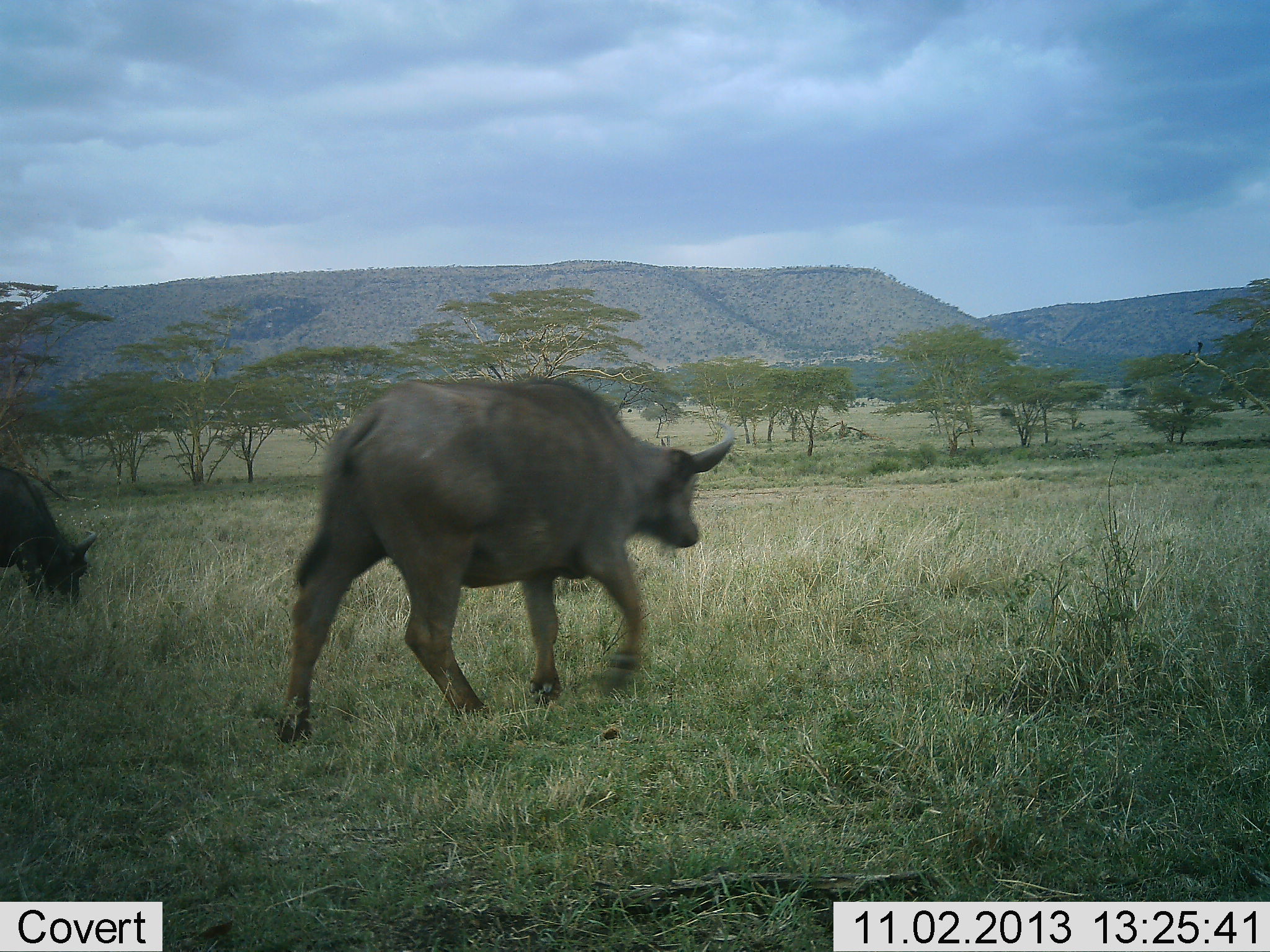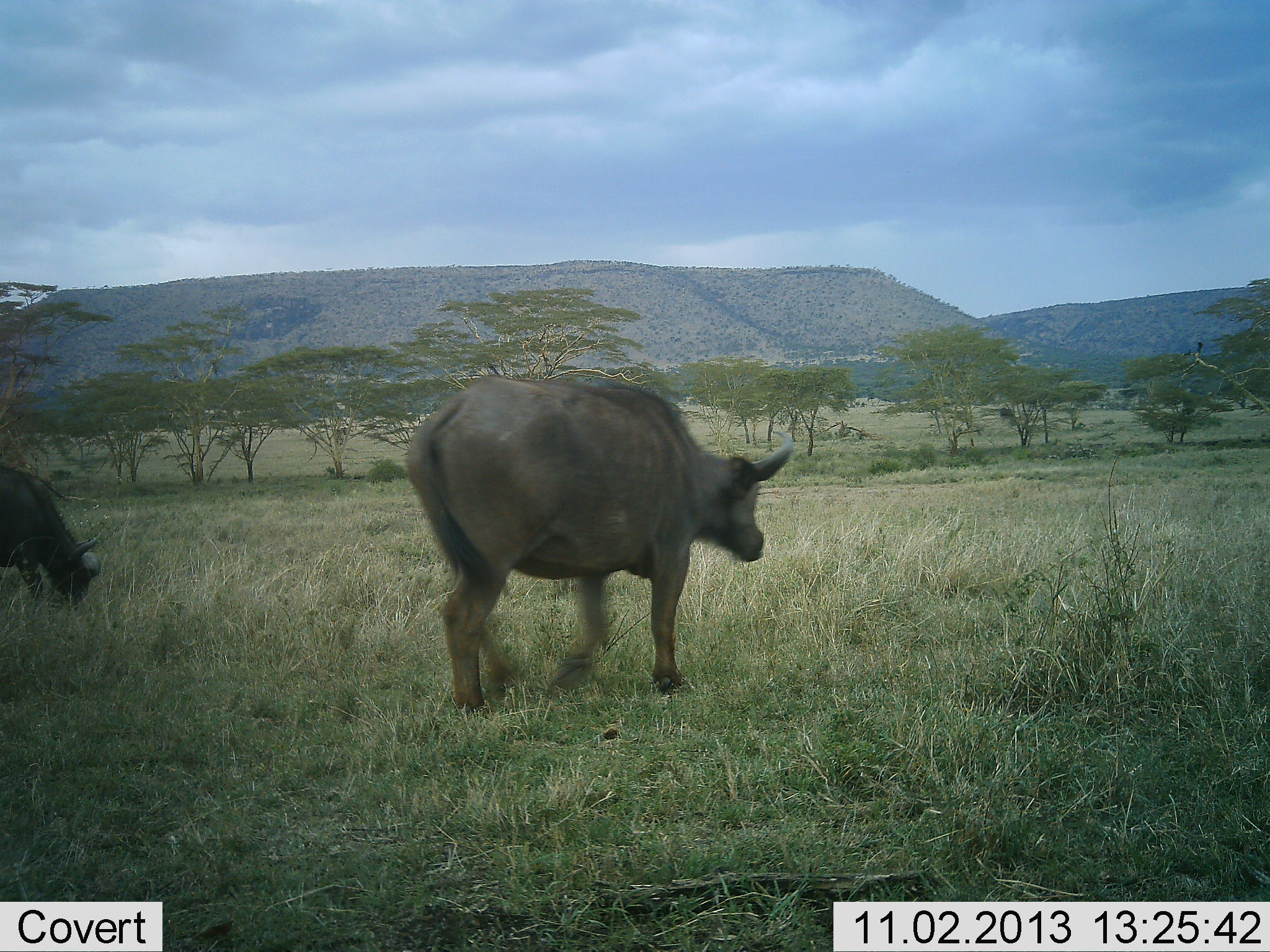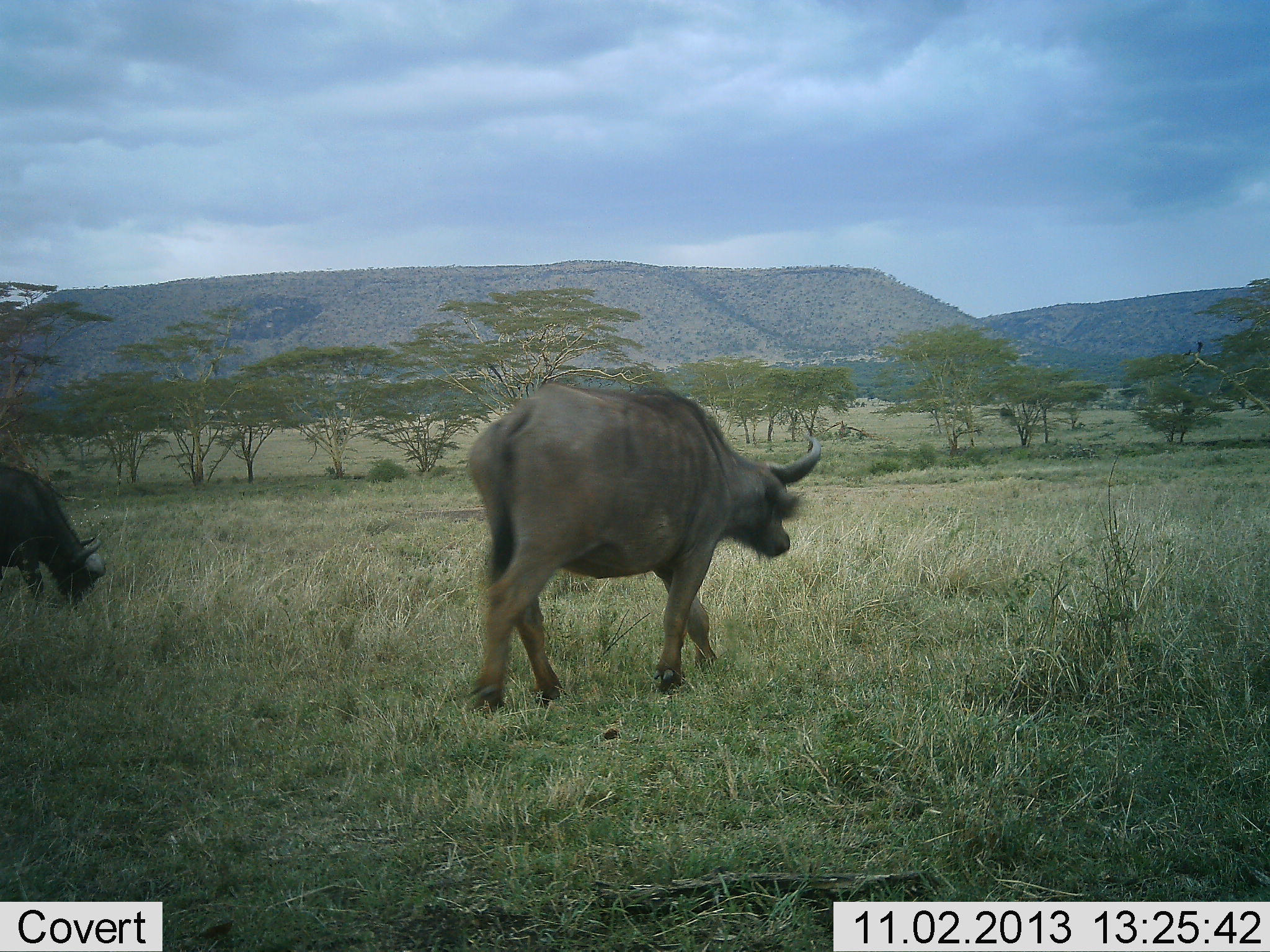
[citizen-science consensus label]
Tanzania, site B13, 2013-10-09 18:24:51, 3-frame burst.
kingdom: Animalia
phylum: Chordata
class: Mammalia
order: Artiodactyla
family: Bovidae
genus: Syncerus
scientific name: Syncerus caffer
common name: cape buffalo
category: buffalo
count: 2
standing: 15%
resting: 0%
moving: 95%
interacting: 0%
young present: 3%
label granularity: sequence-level